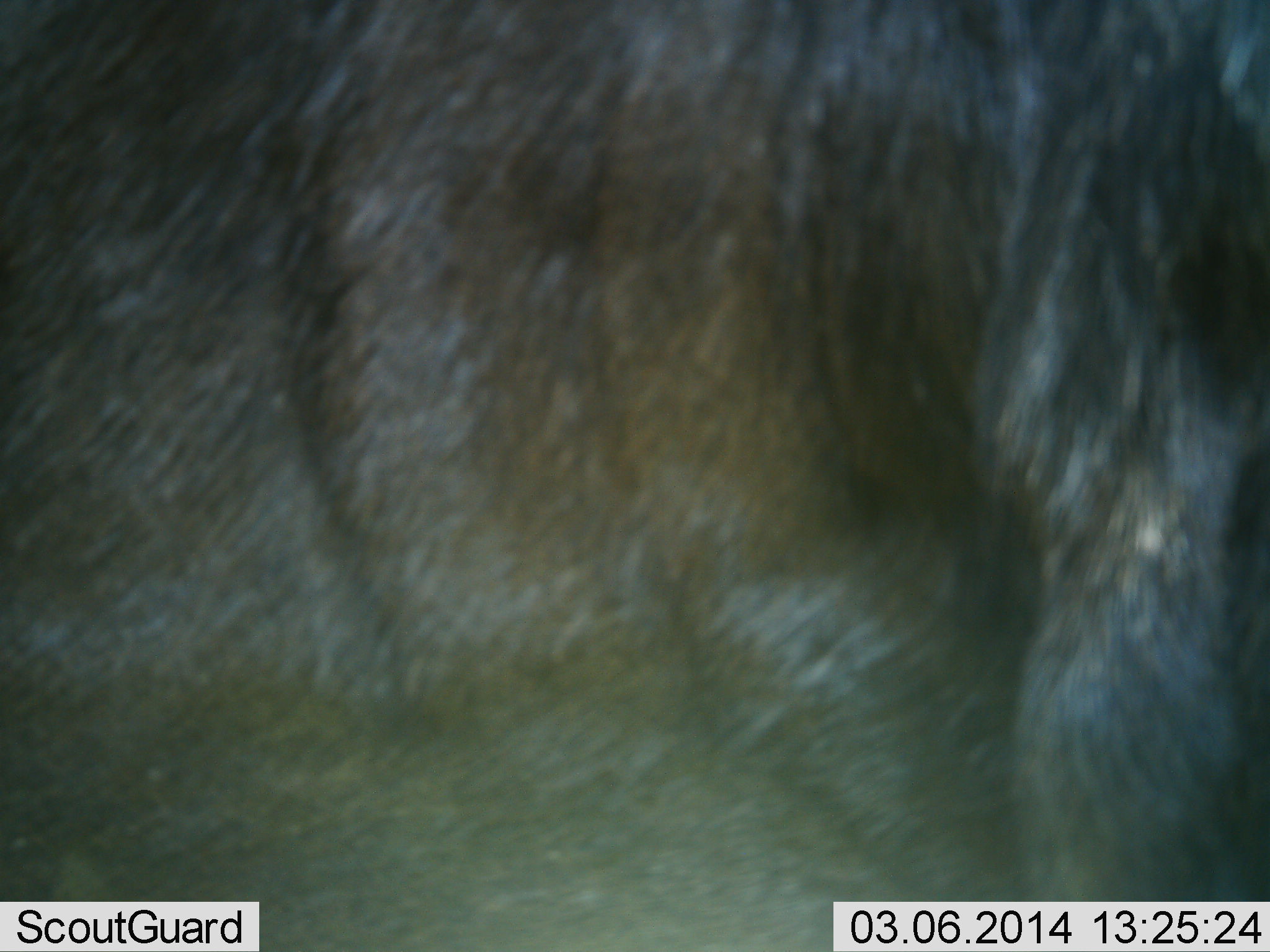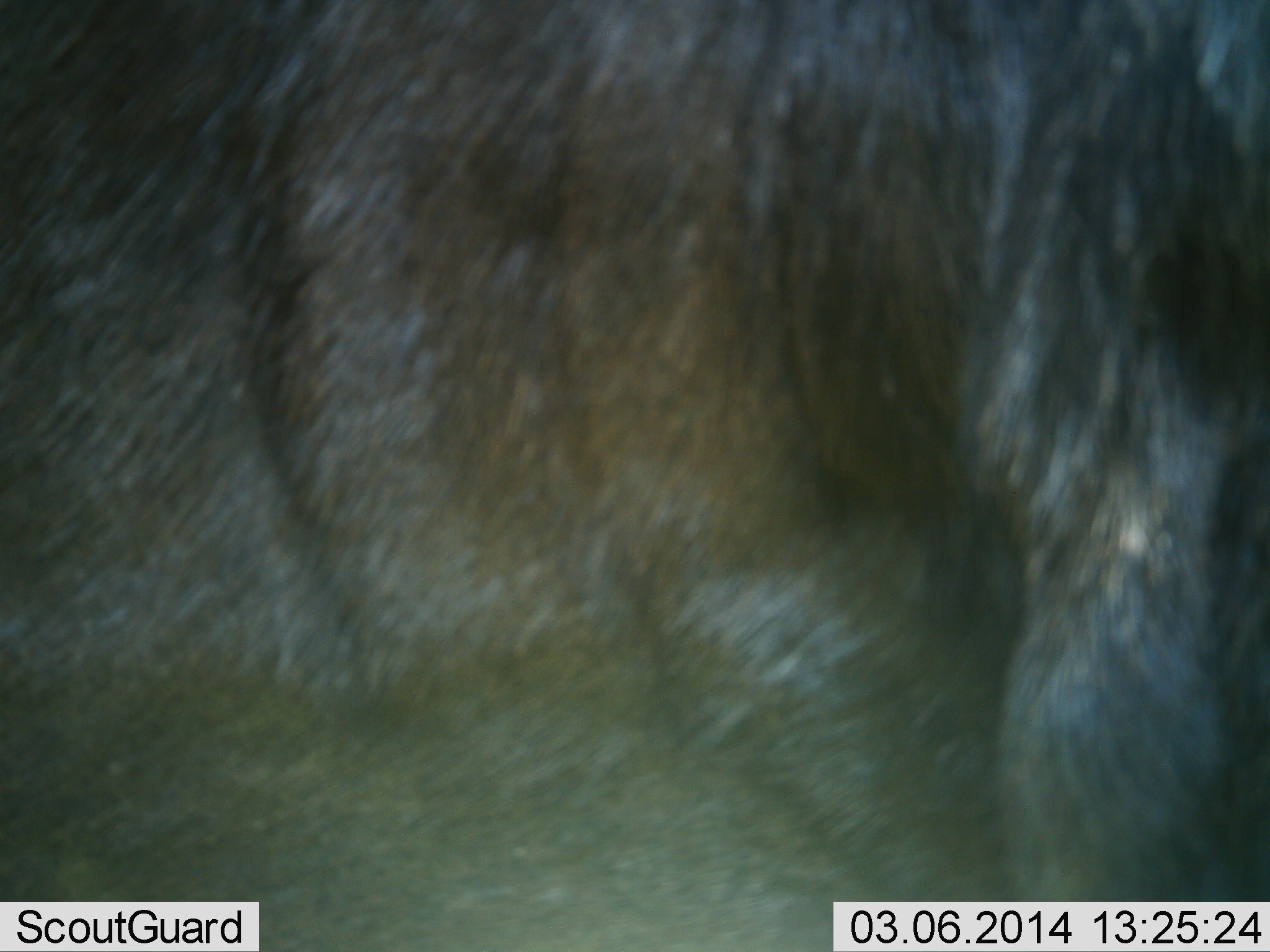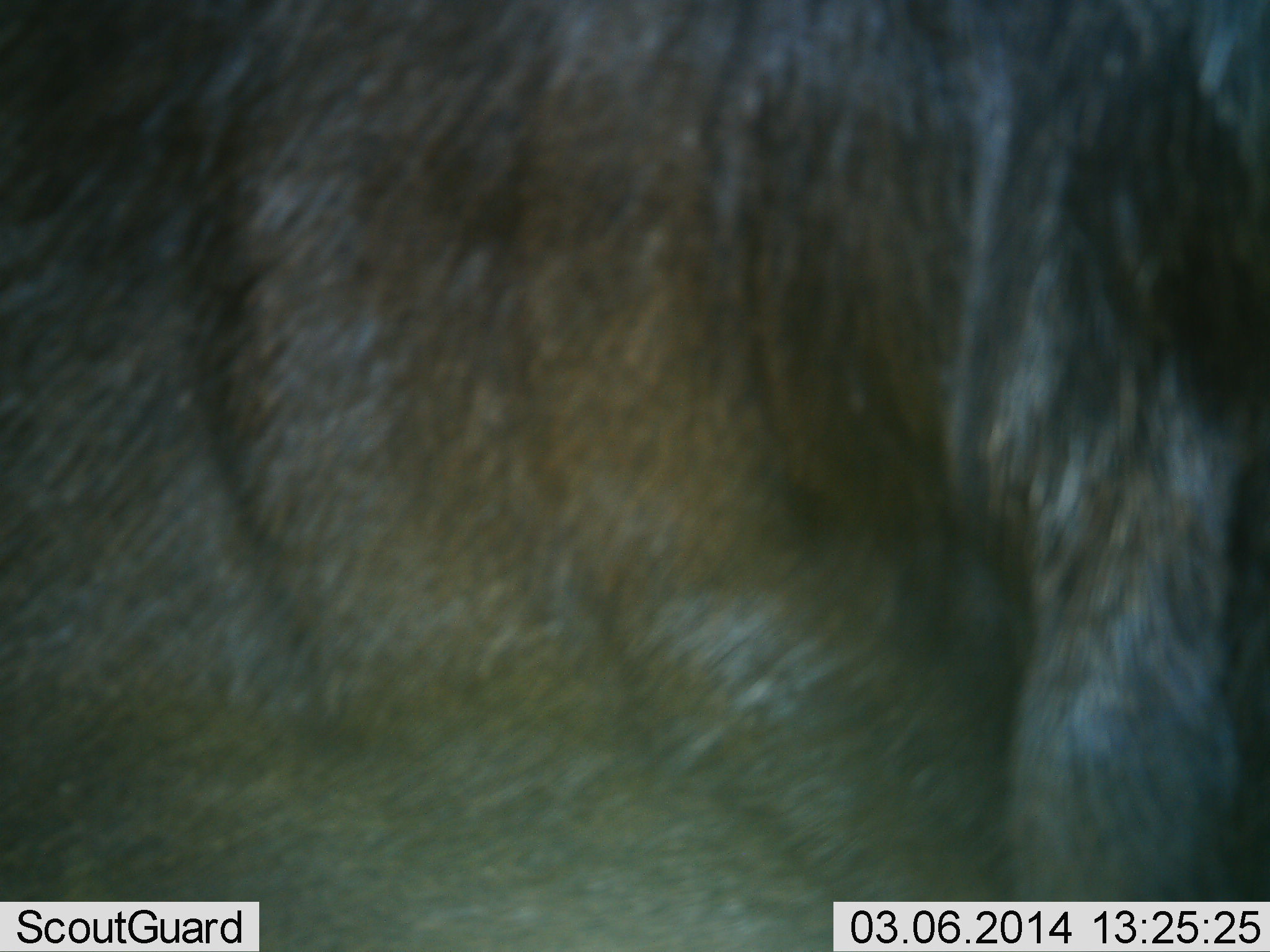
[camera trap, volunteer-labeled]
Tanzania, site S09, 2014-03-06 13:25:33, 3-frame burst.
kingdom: Animalia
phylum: Chordata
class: Mammalia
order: Artiodactyla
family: Bovidae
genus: Connochaetes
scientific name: Connochaetes taurinus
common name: blue wildebeest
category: wildebeest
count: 1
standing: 80%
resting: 10%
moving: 10%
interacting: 0%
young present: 0%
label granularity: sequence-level